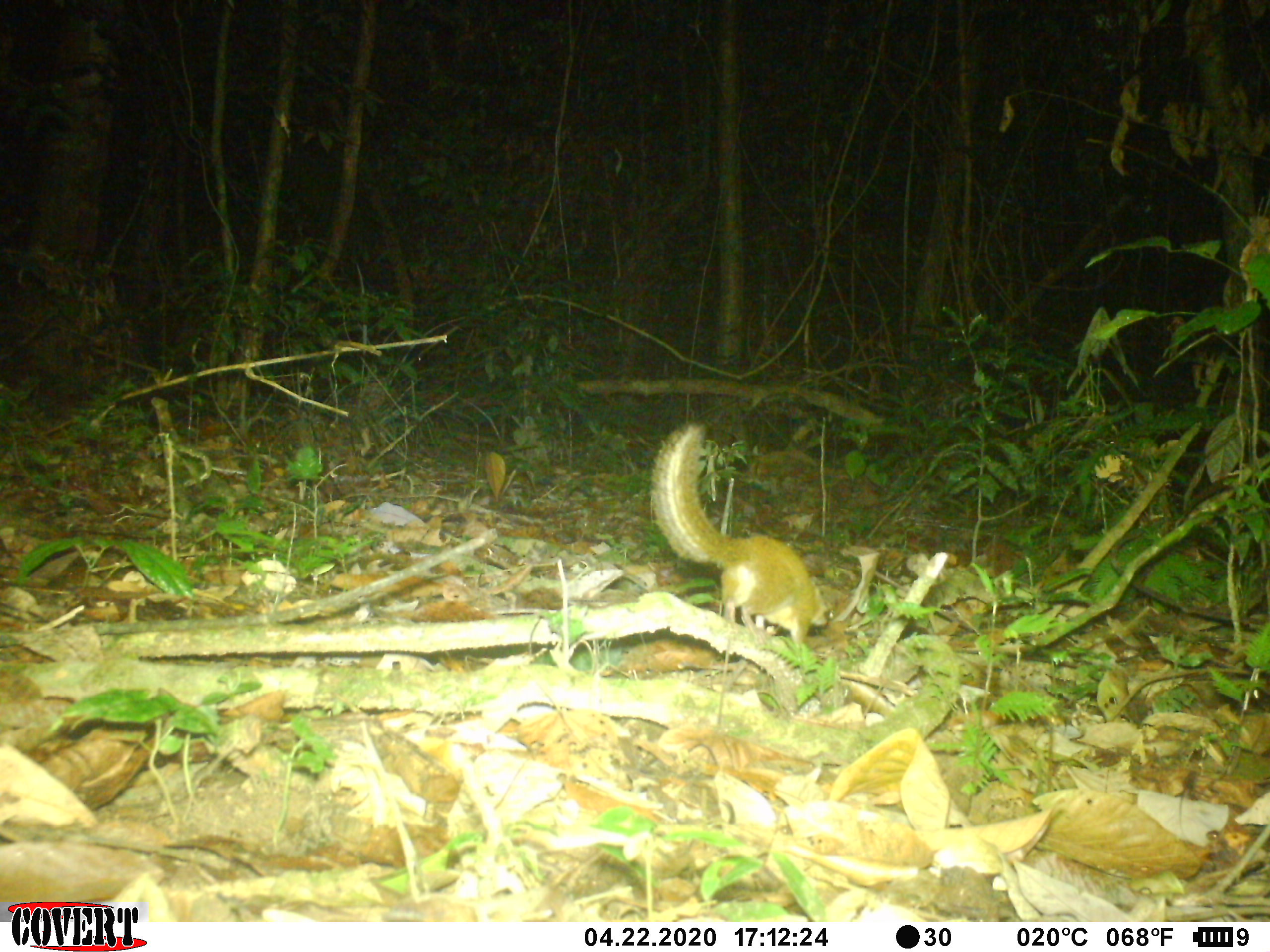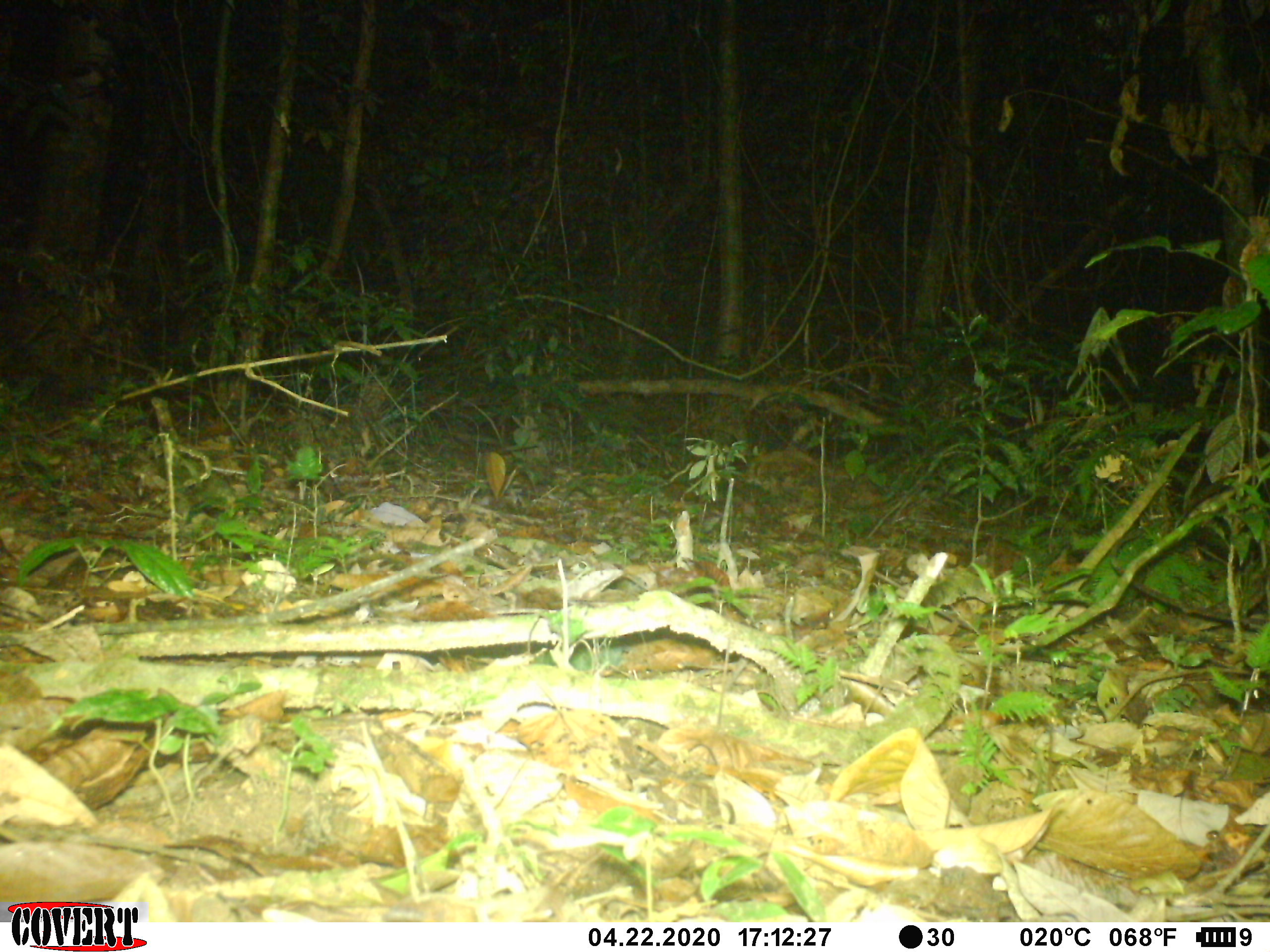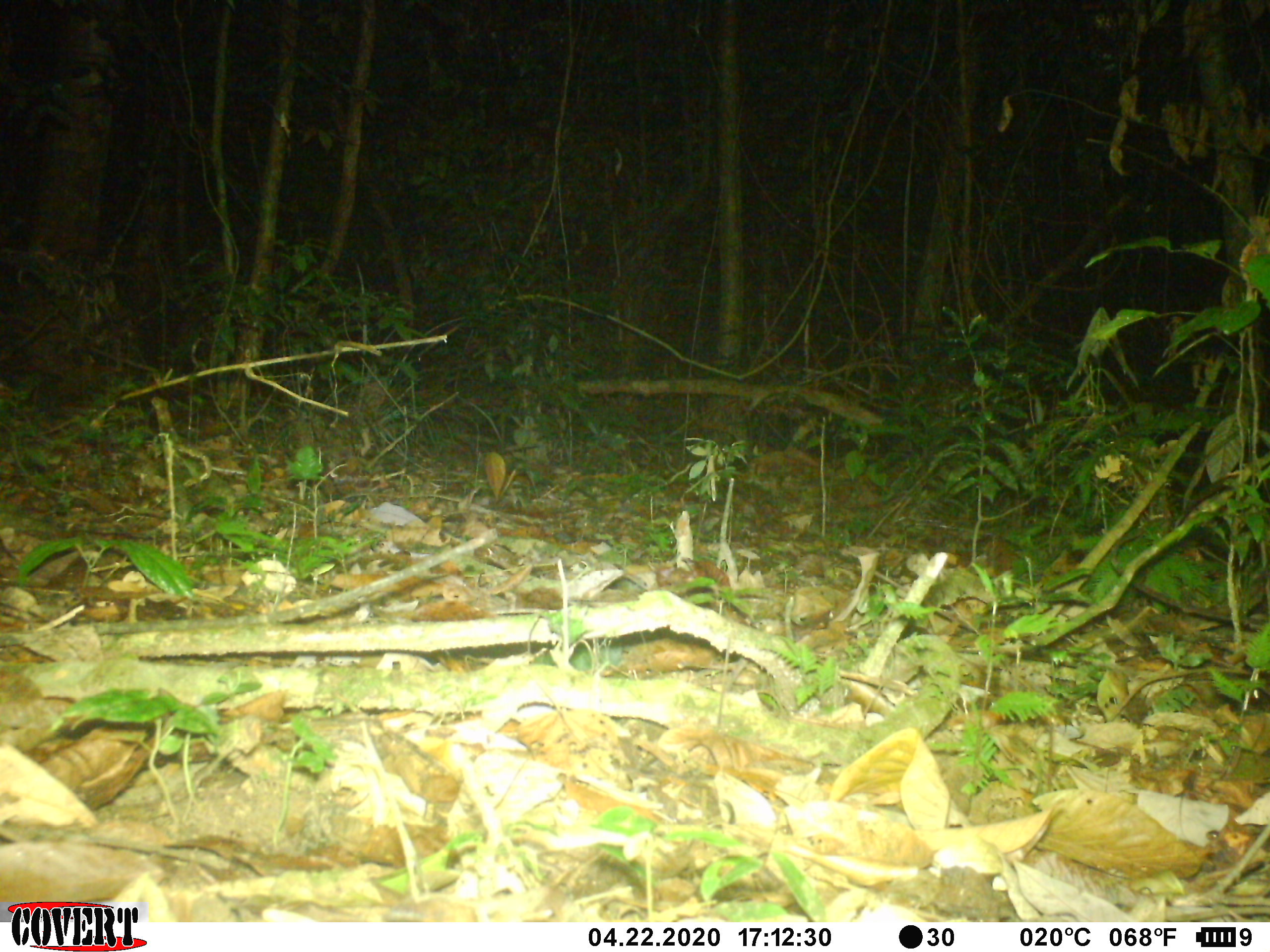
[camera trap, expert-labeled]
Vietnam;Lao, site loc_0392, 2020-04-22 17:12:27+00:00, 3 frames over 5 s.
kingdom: Animalia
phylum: Chordata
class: Mammalia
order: Scandentia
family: Tupaiidae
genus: Tupaia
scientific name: Tupaia belangeri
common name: northern treeshrew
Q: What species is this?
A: Northern treeshrew (Tupaia belangeri).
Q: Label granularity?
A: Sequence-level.